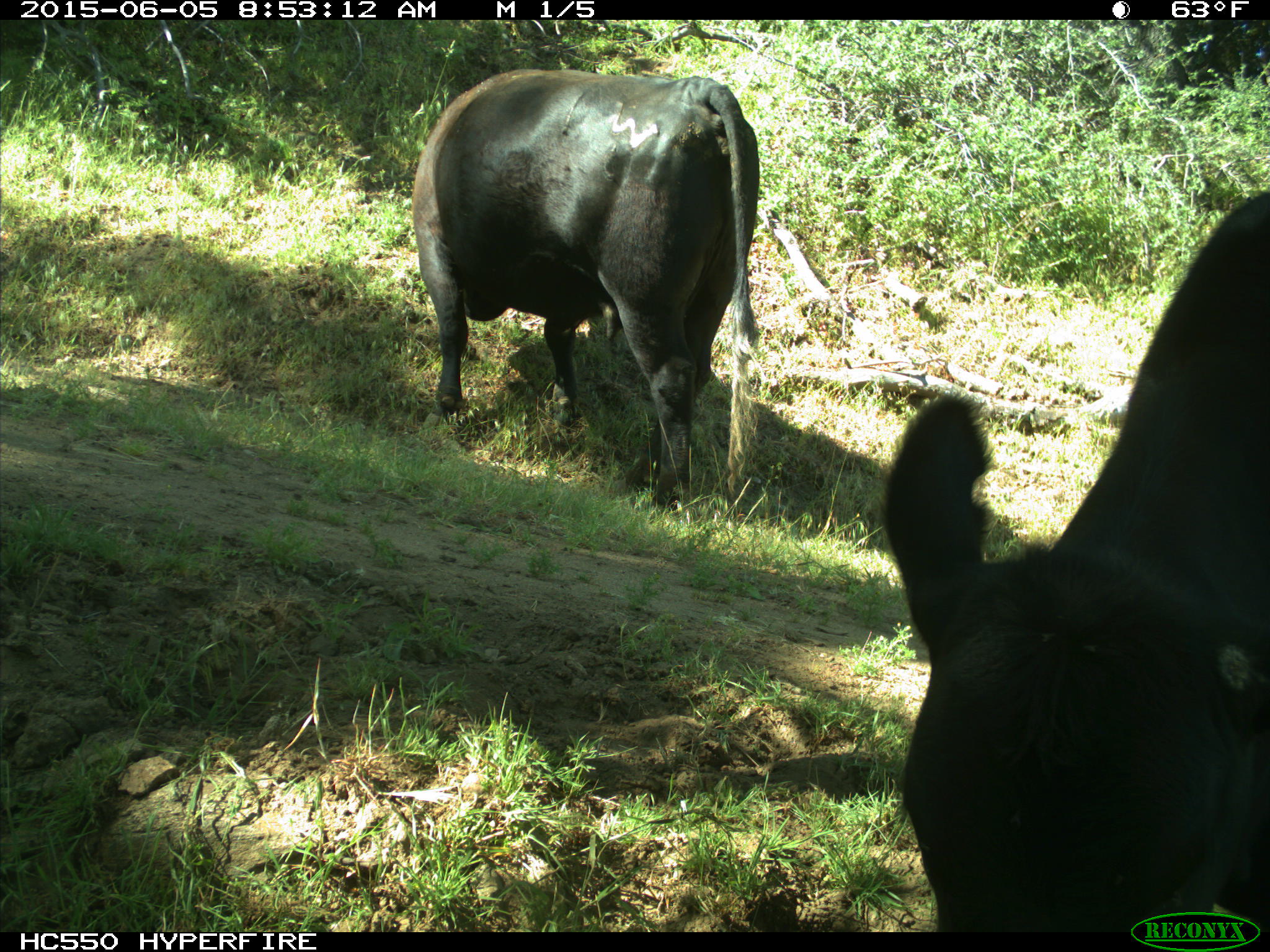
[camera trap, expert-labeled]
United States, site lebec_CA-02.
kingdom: Animalia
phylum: Chordata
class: Mammalia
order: Artiodactyla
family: Bovidae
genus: Bos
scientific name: Bos taurus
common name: domestic cow